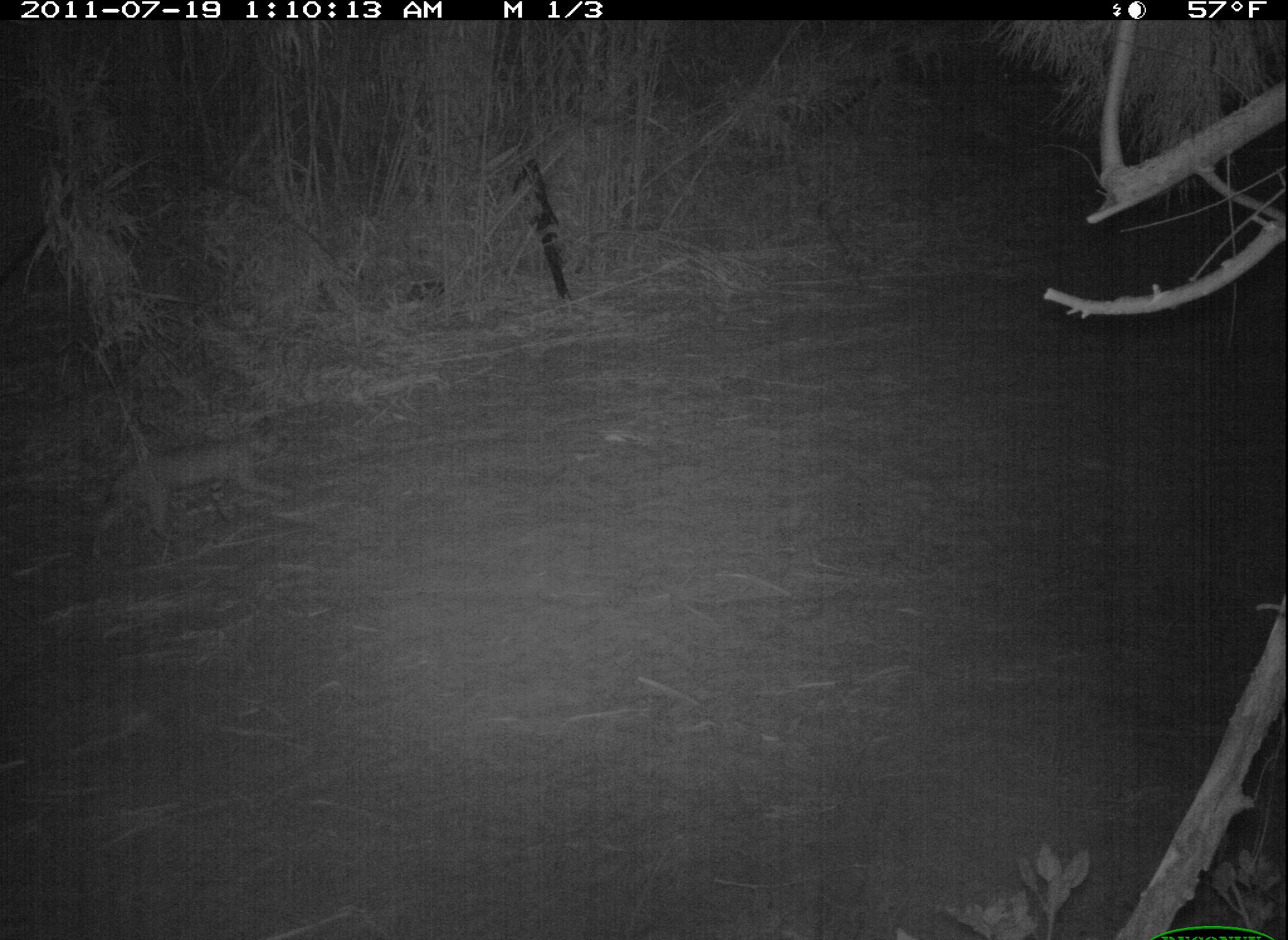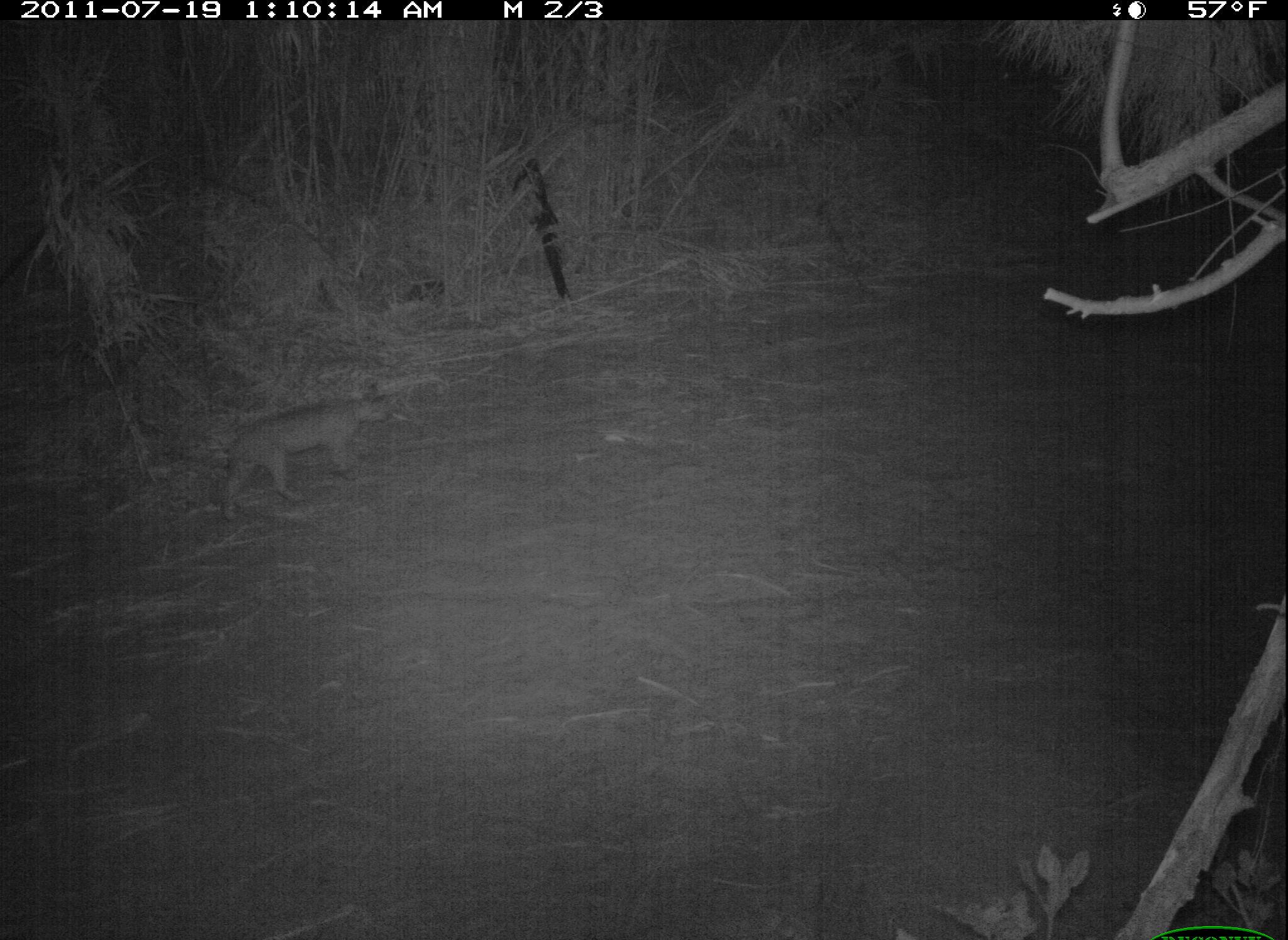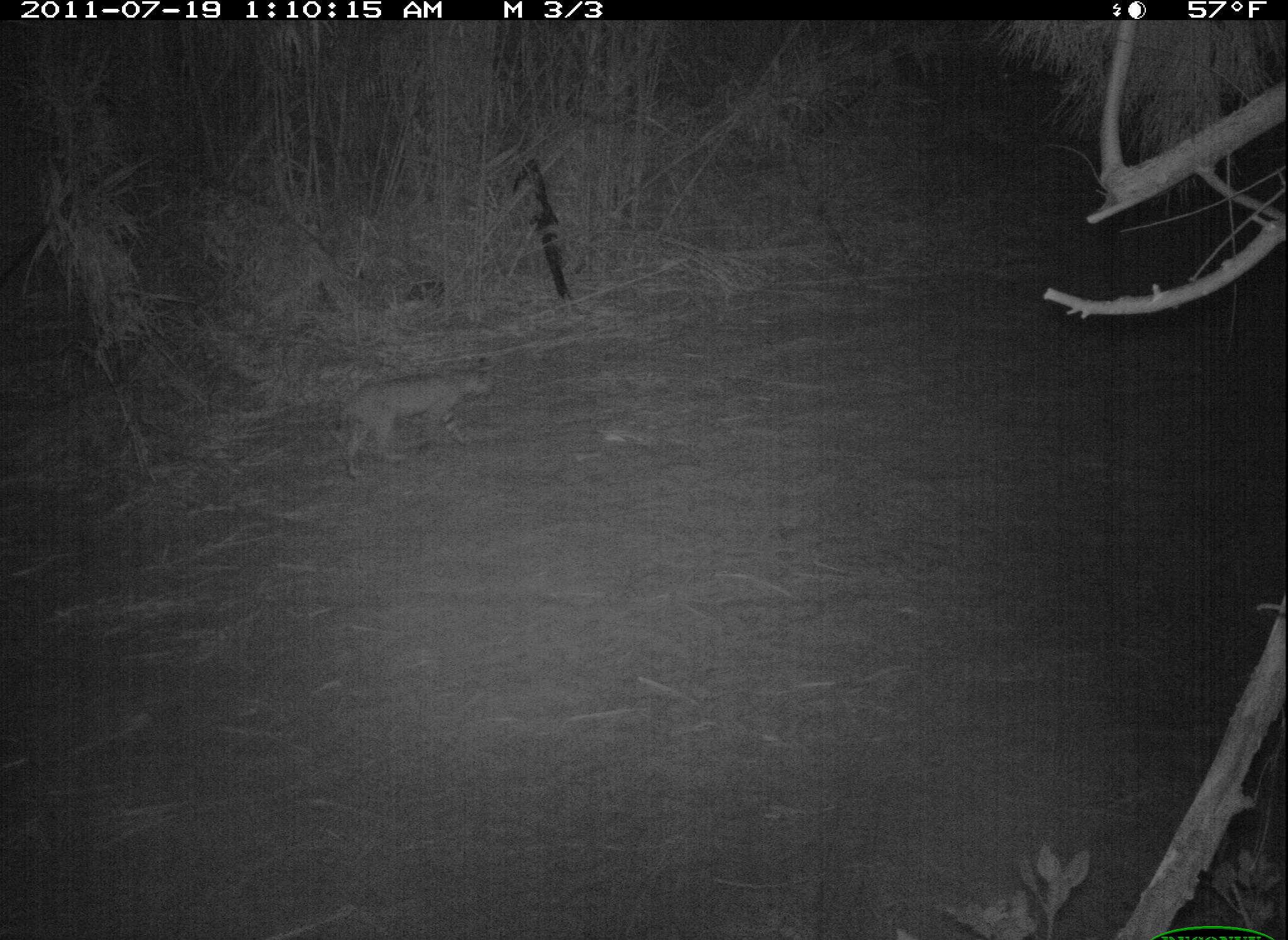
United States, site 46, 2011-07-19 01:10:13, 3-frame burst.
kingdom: Animalia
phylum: Chordata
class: Mammalia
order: Carnivora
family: Felidae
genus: Lynx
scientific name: Lynx rufus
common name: bobcat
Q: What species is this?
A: Bobcat (Lynx rufus).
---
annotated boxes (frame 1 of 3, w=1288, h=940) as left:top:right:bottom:
bobcat: 87:414:301:559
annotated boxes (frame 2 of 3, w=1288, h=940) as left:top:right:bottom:
bobcat: 203:370:411:532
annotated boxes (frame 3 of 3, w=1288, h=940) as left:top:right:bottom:
bobcat: 324:348:518:477